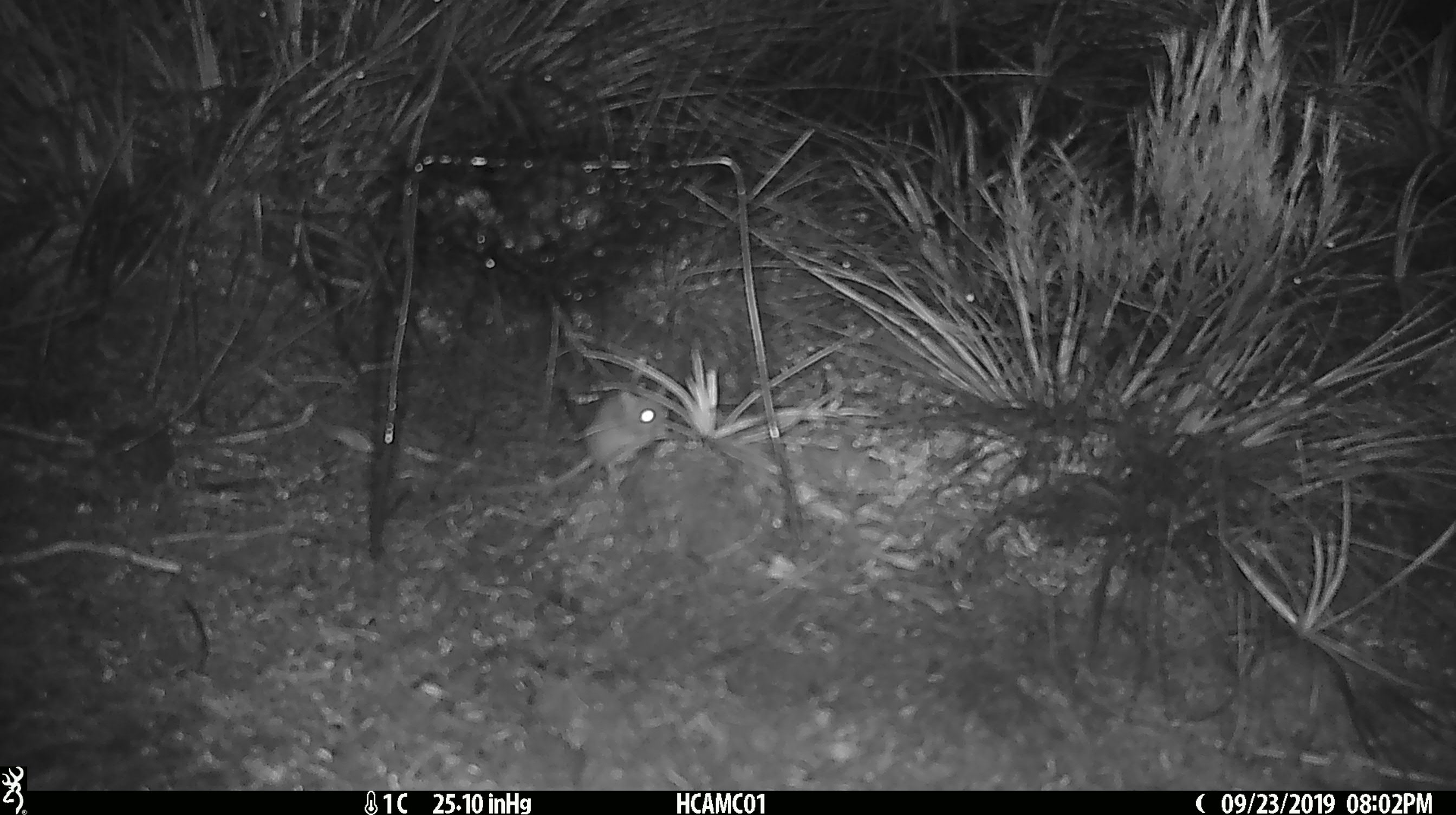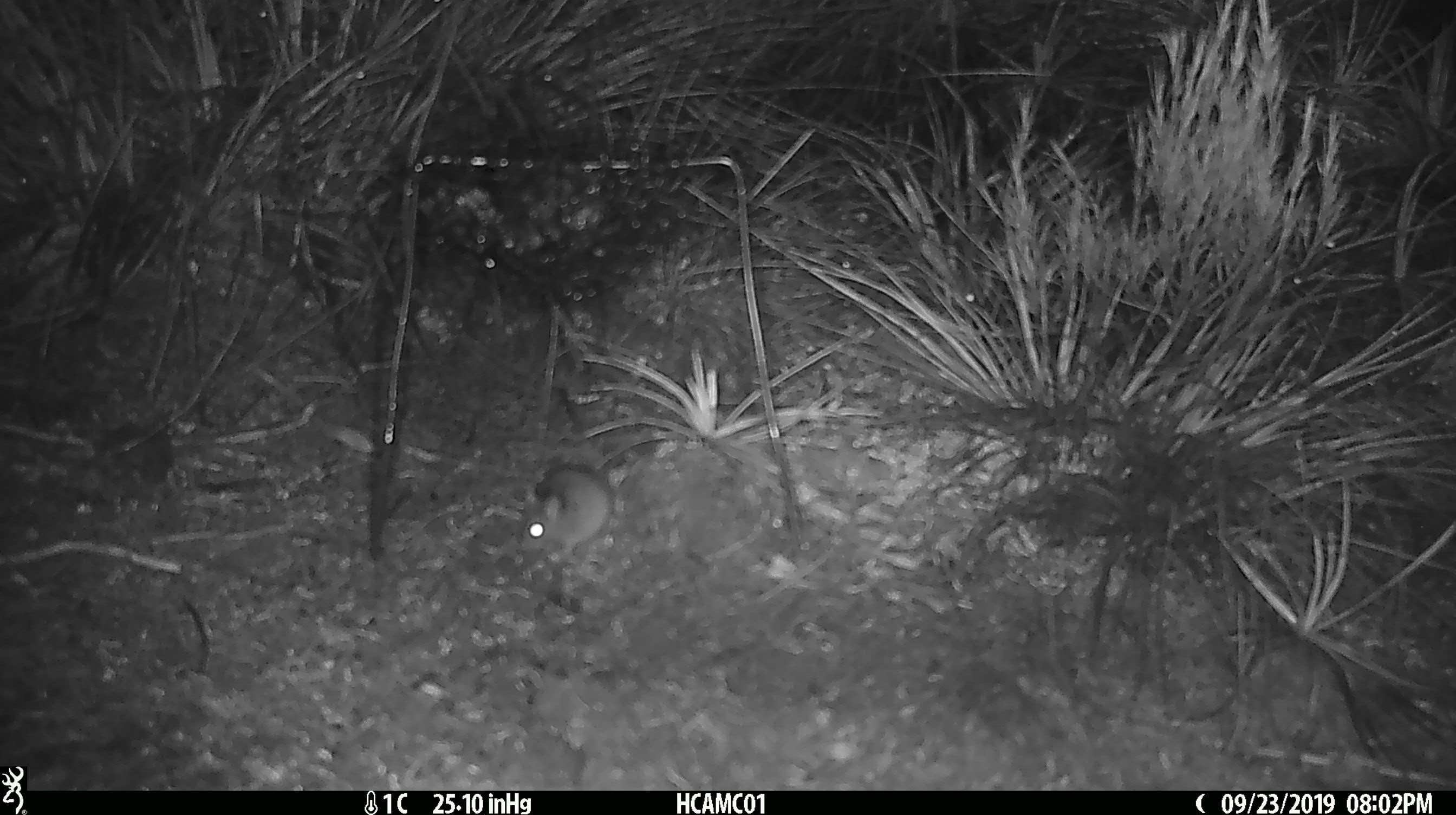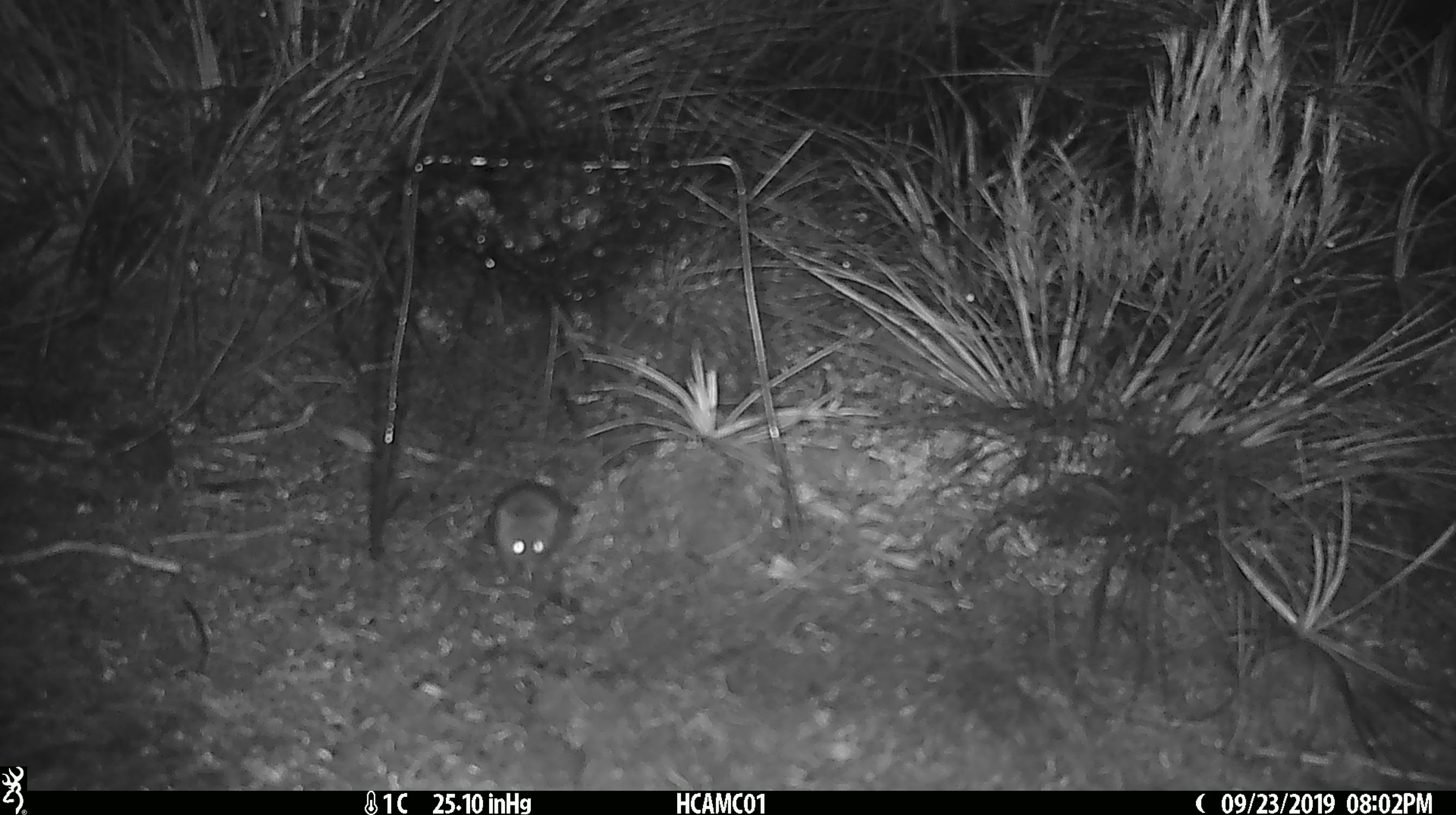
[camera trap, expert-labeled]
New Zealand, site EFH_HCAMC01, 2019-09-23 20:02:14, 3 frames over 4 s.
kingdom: Animalia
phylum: Chordata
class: Mammalia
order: Rodentia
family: Muridae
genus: Mus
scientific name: Mus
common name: mouse